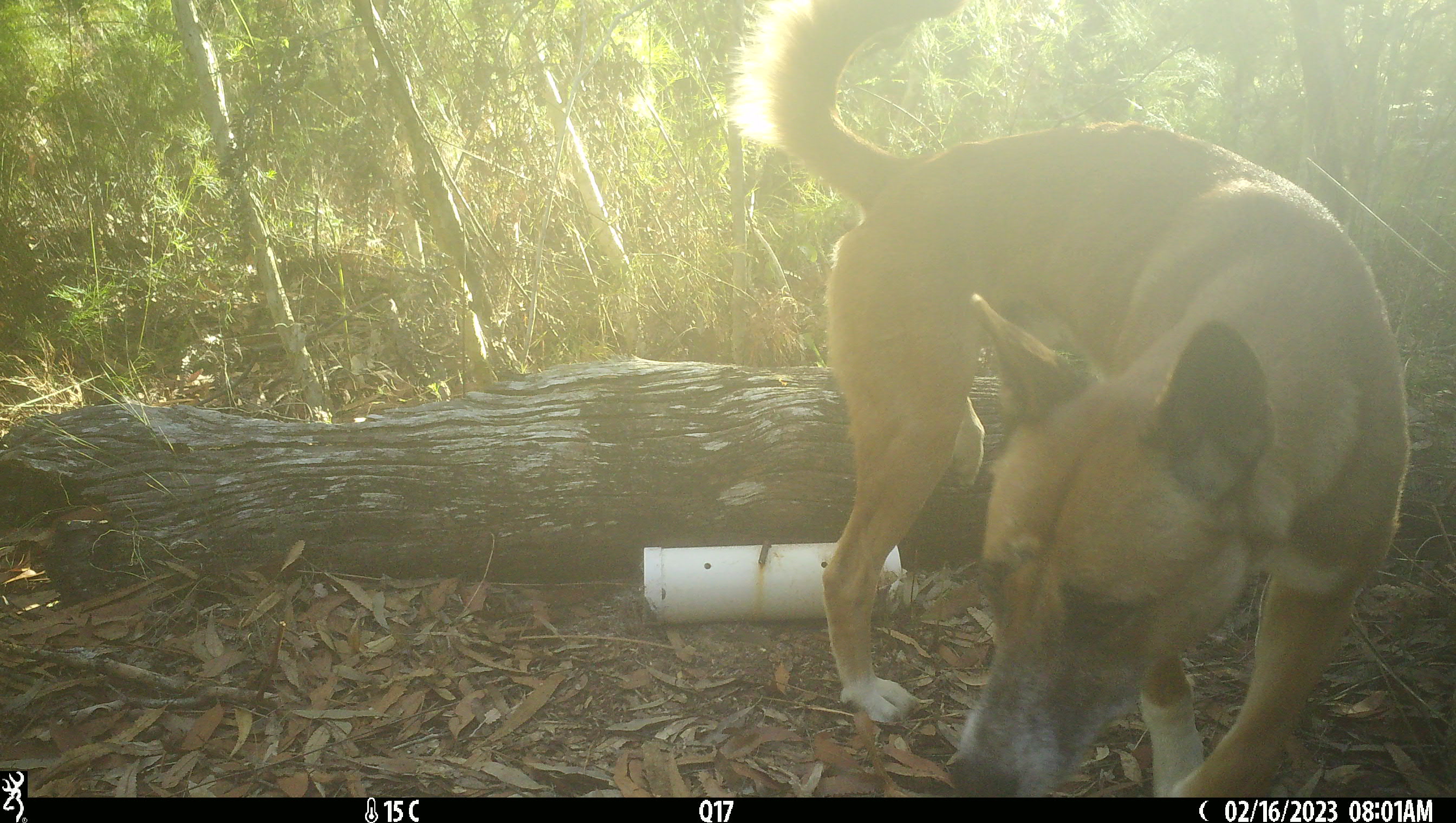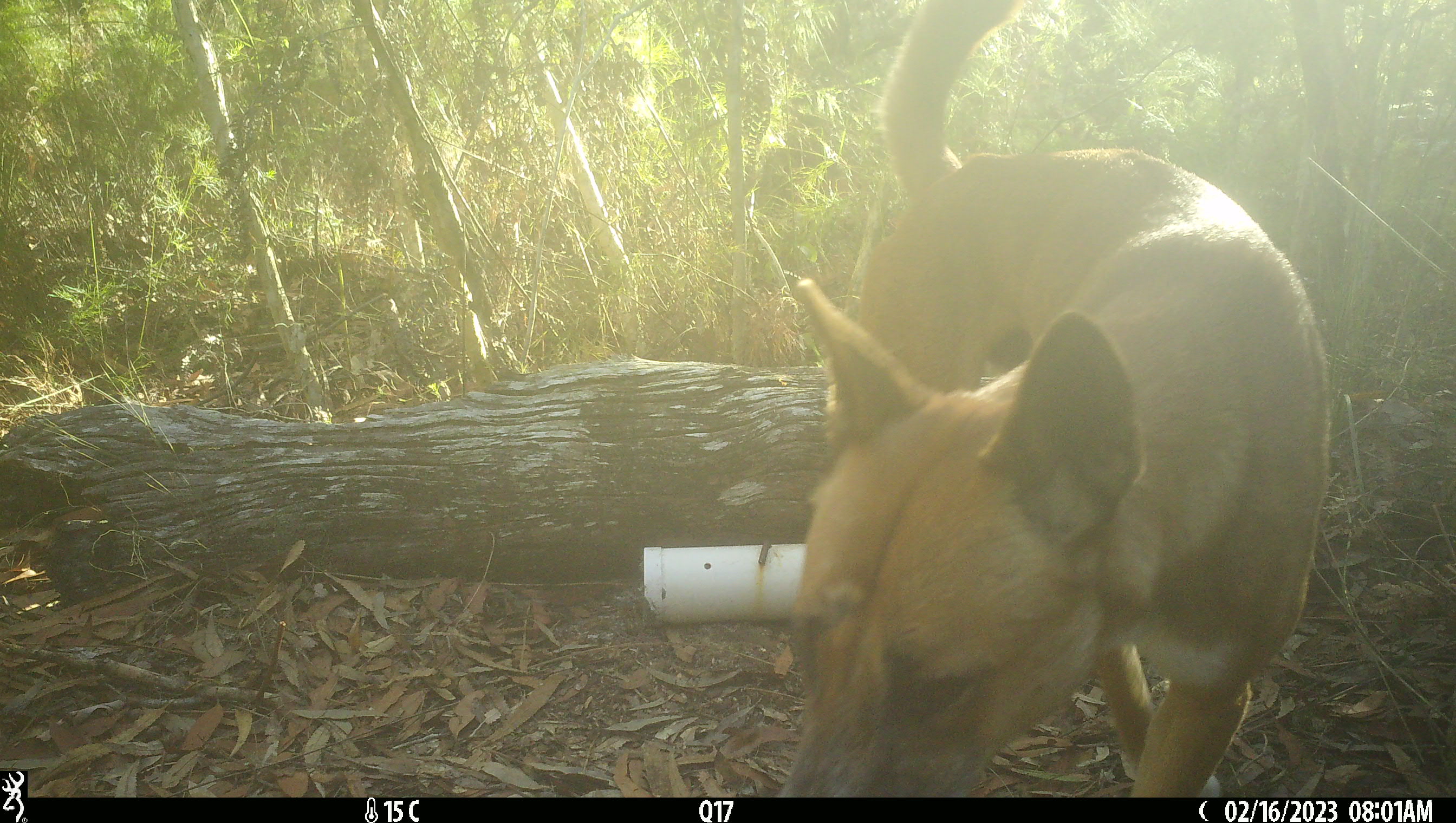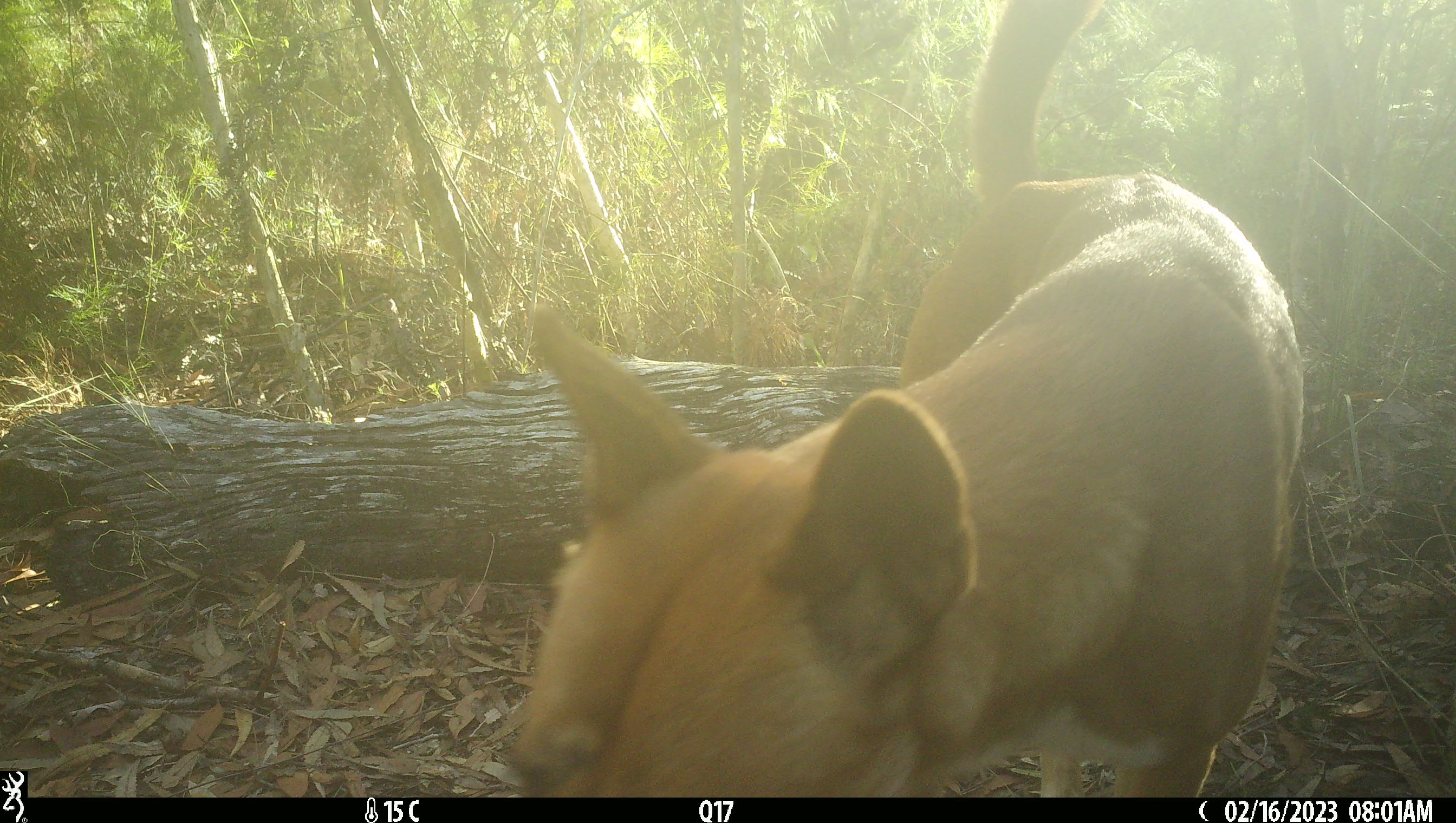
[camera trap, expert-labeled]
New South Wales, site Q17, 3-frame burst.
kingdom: Animalia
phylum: Chordata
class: Mammalia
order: Carnivora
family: Canidae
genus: Canis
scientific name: Canis familiaris dingo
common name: dingo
Dingo (Canis familiaris dingo).